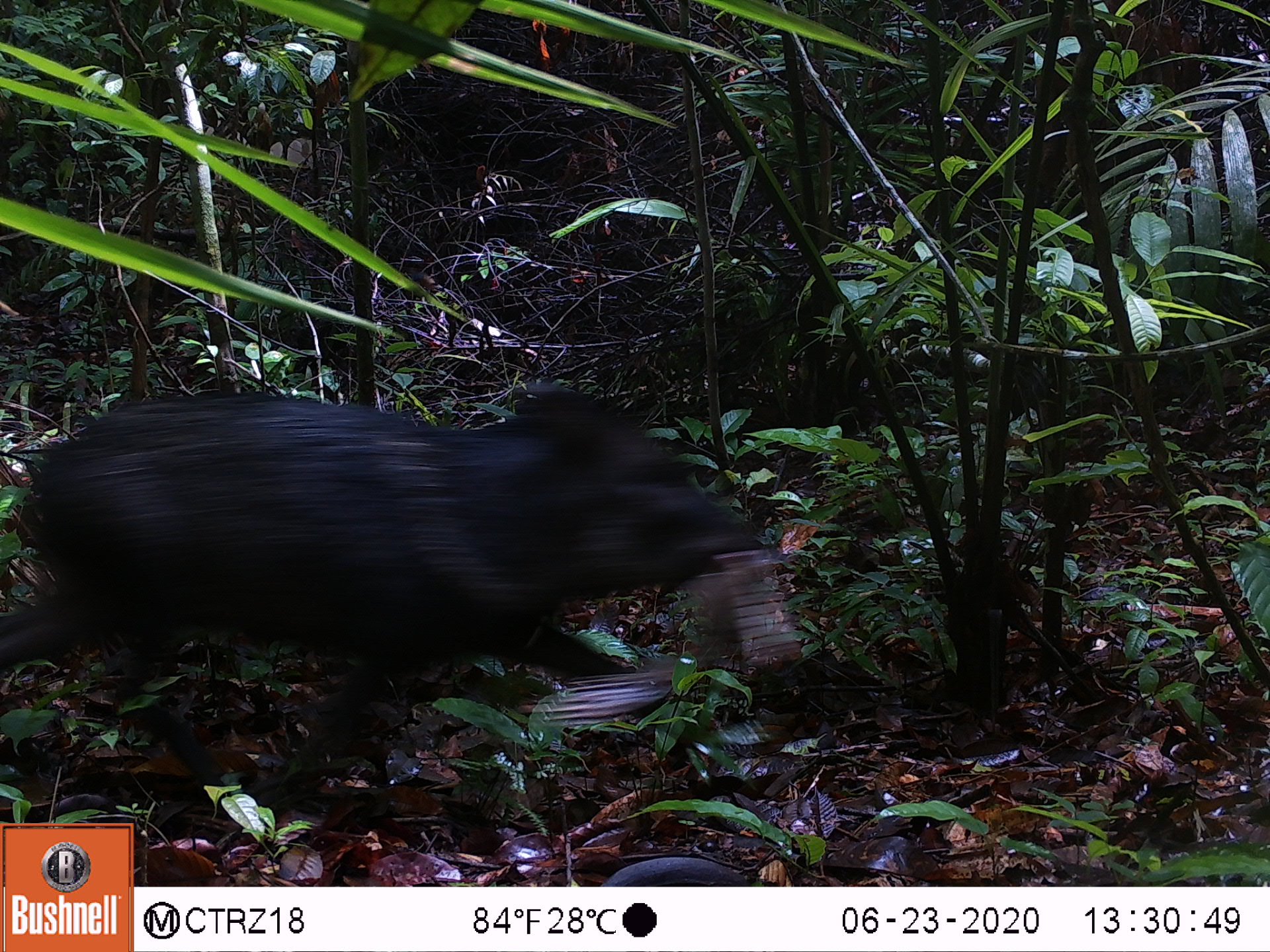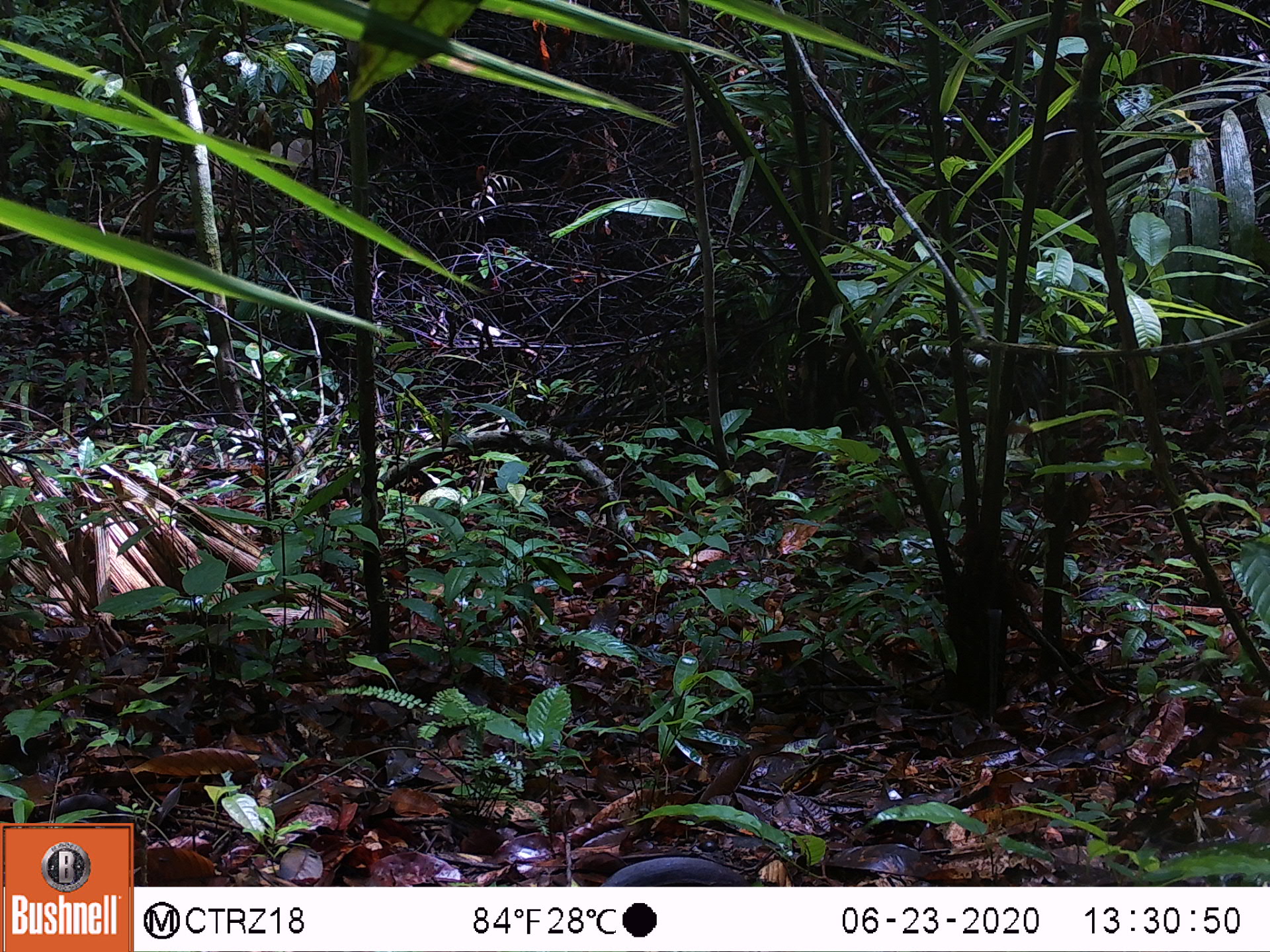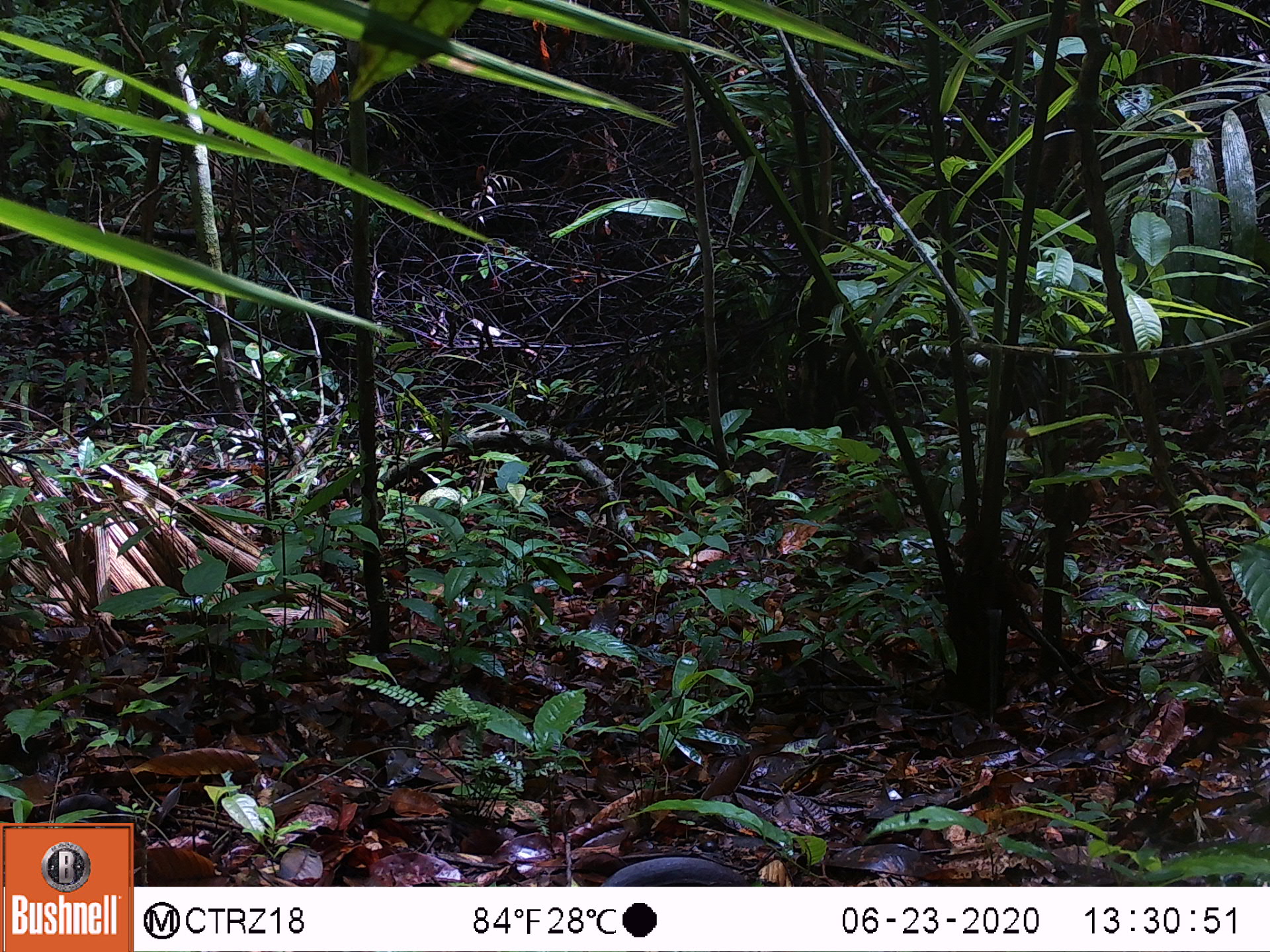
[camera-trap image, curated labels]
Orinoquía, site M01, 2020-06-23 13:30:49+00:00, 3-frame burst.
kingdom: Animalia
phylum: Chordata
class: Mammalia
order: Artiodactyla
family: Tayassuidae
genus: Pecari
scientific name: Pecari tajacu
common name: collared peccary